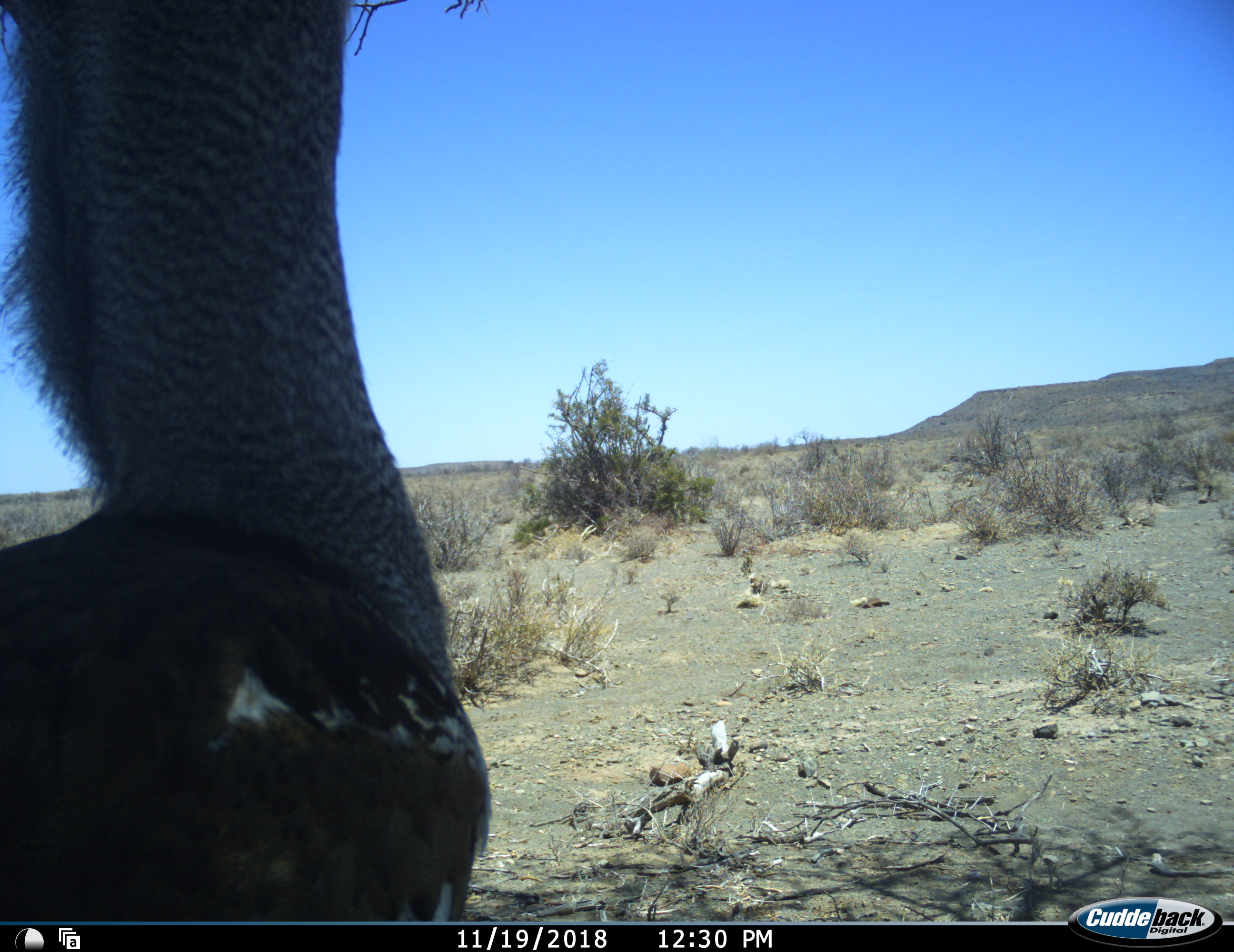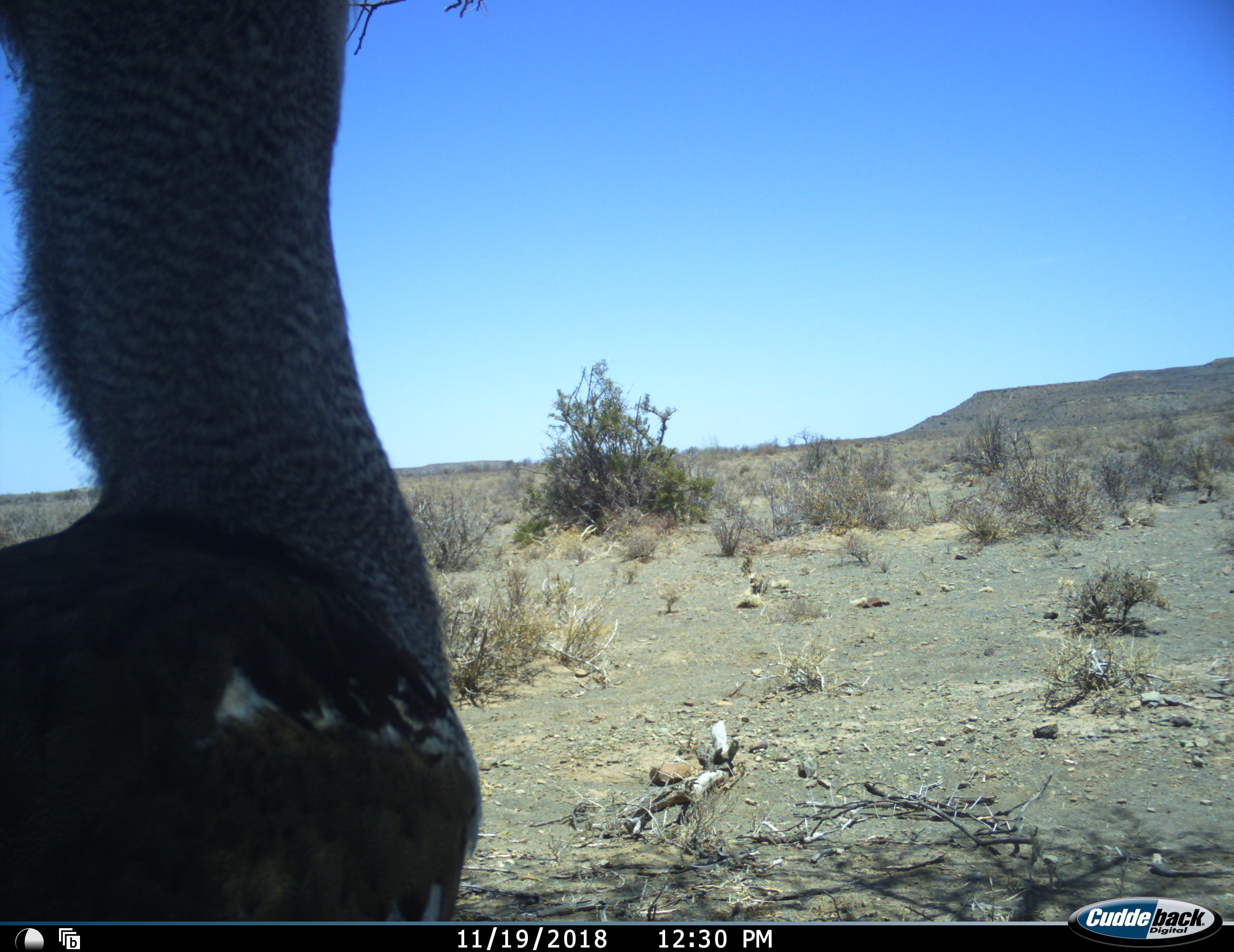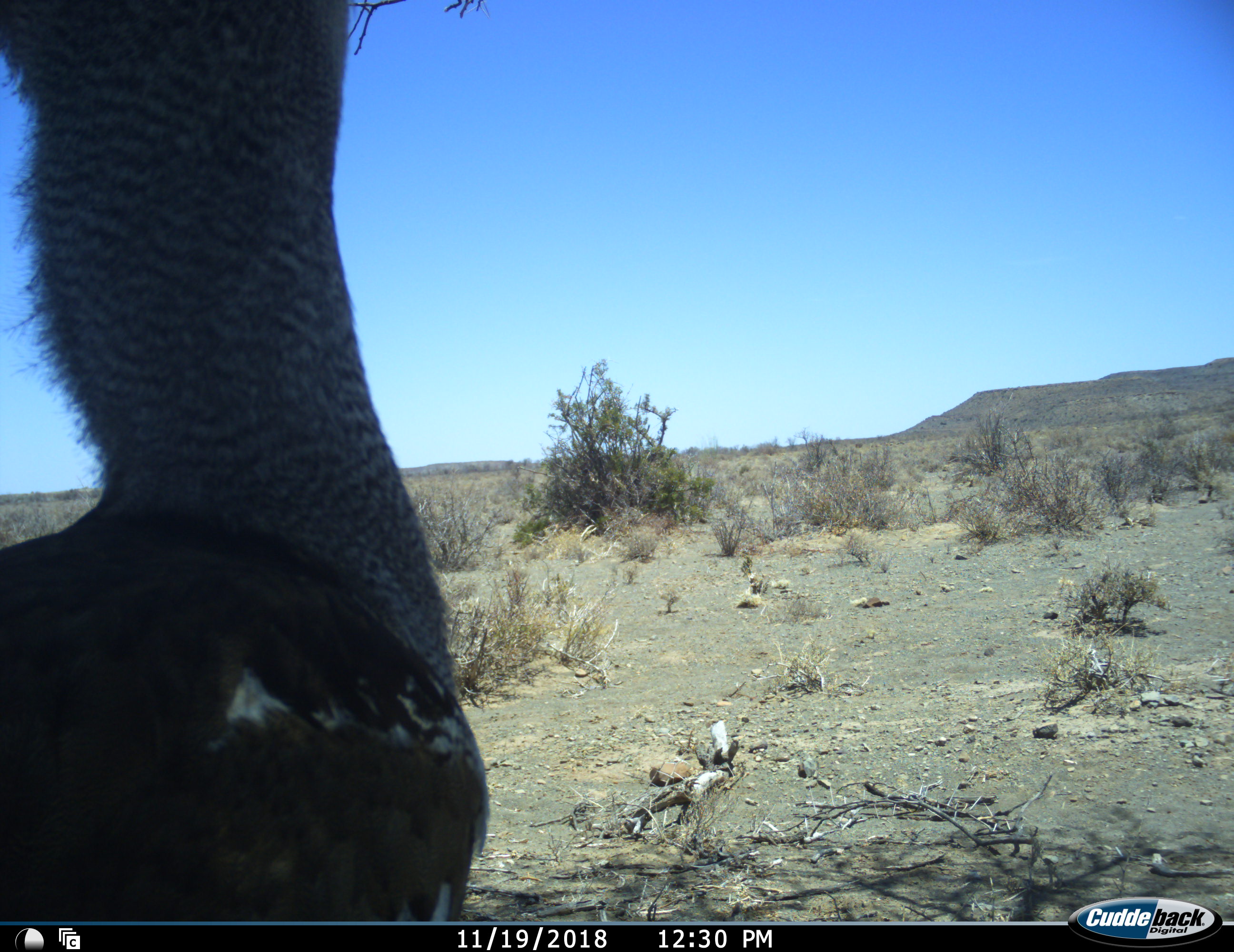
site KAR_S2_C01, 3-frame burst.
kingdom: Animalia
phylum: Chordata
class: Aves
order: Otidiformes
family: Otididae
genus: Ardeotis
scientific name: Ardeotis kori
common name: kori bustard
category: bustardkori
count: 1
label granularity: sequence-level